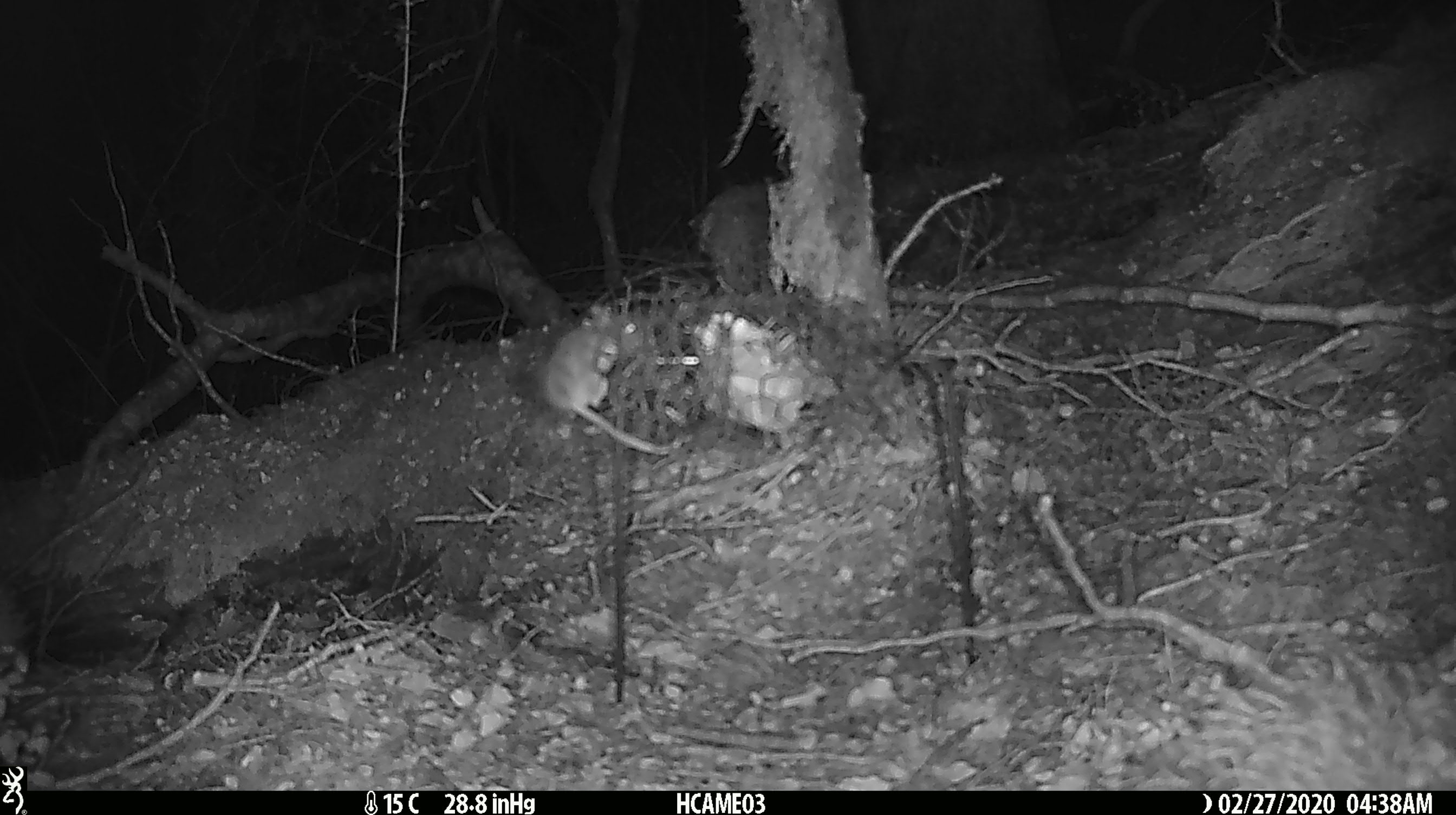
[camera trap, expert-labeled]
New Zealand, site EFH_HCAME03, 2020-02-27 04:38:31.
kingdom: Animalia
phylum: Chordata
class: Mammalia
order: Rodentia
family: Muridae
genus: Mus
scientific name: Mus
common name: mouse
Mouse (Mus).